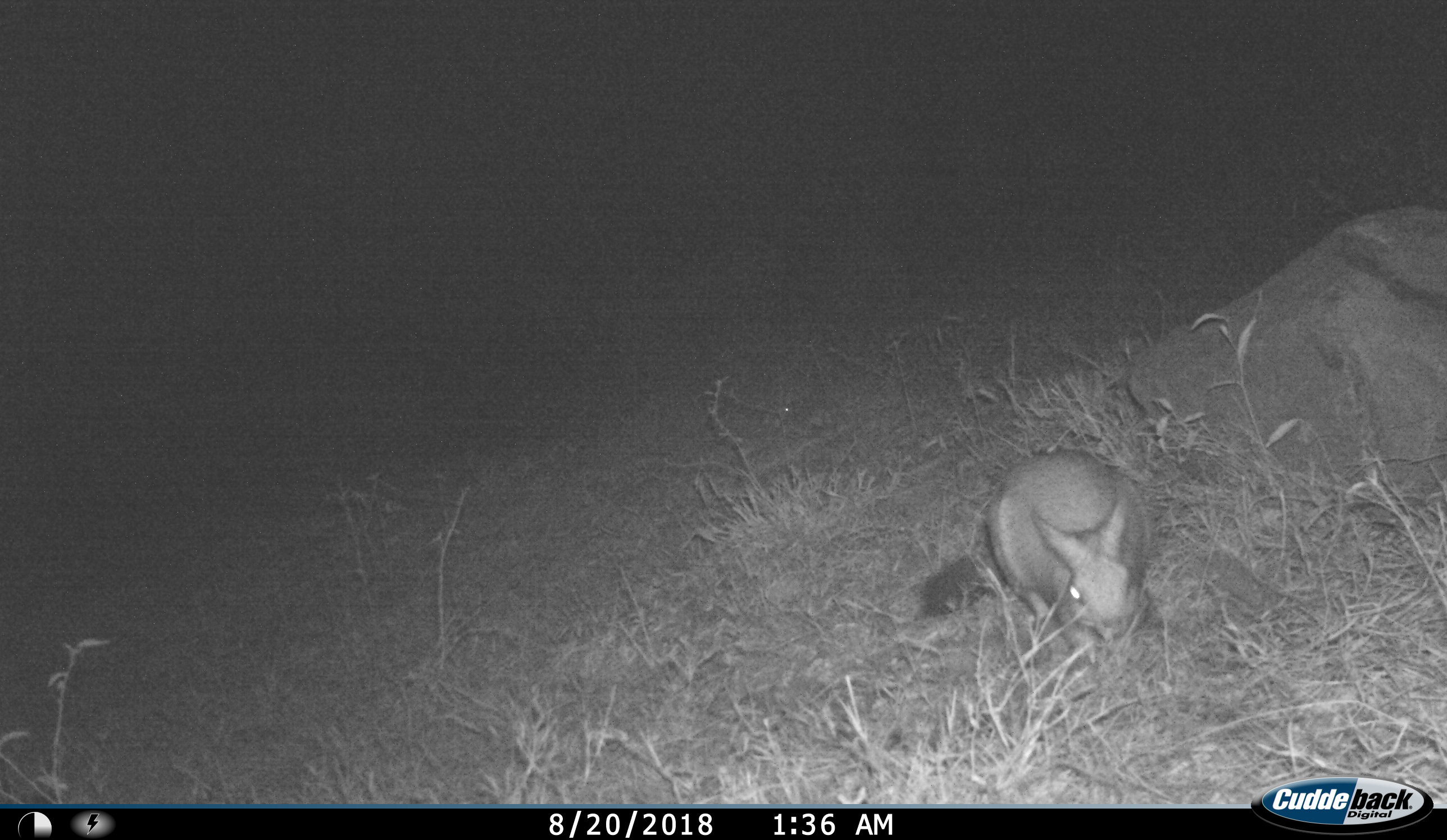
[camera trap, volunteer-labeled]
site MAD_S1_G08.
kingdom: Animalia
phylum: Chordata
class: Mammalia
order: Carnivora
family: Herpestidae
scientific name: Herpestidae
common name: mongoose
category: mongooseunknown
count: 1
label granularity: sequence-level